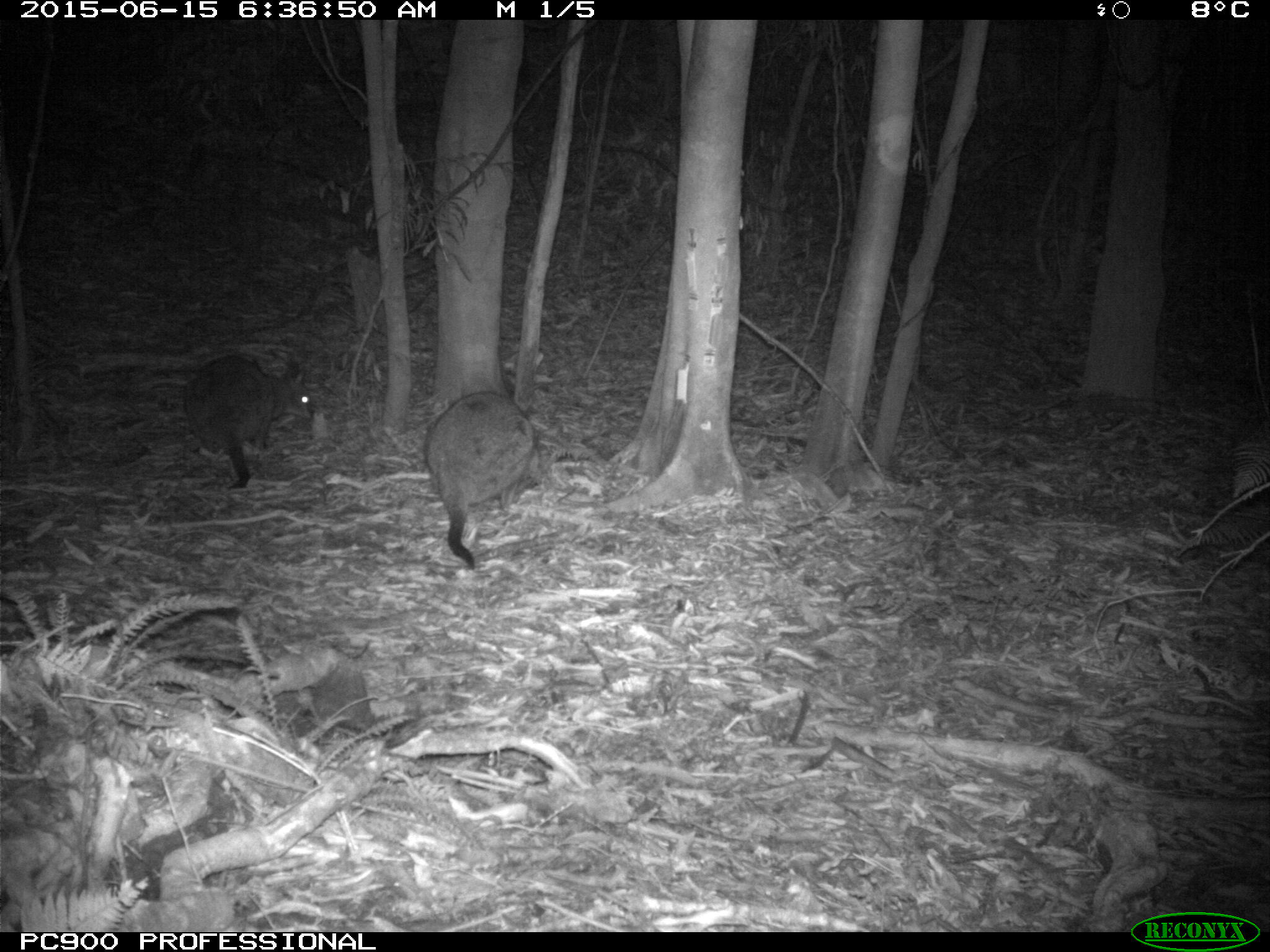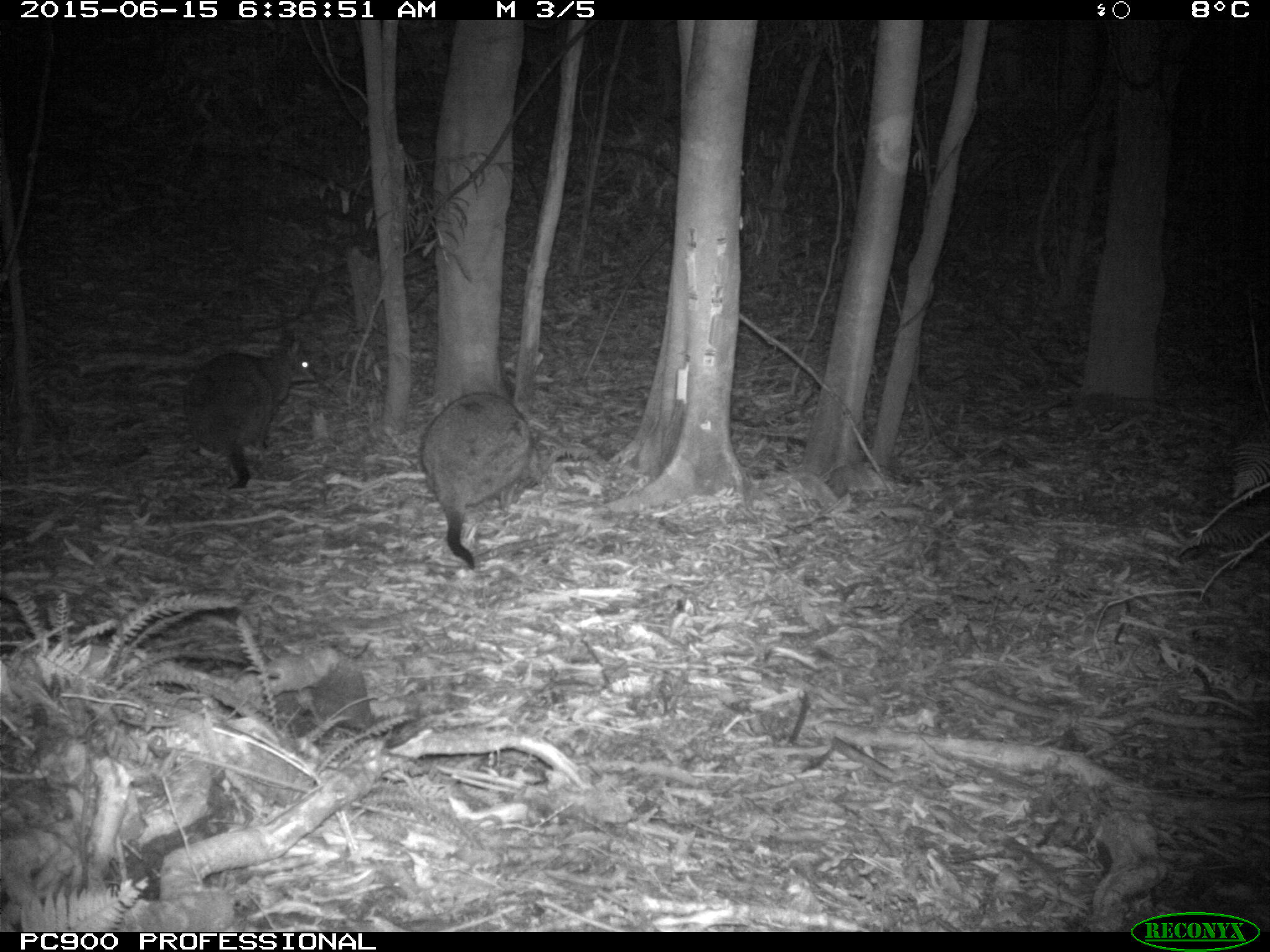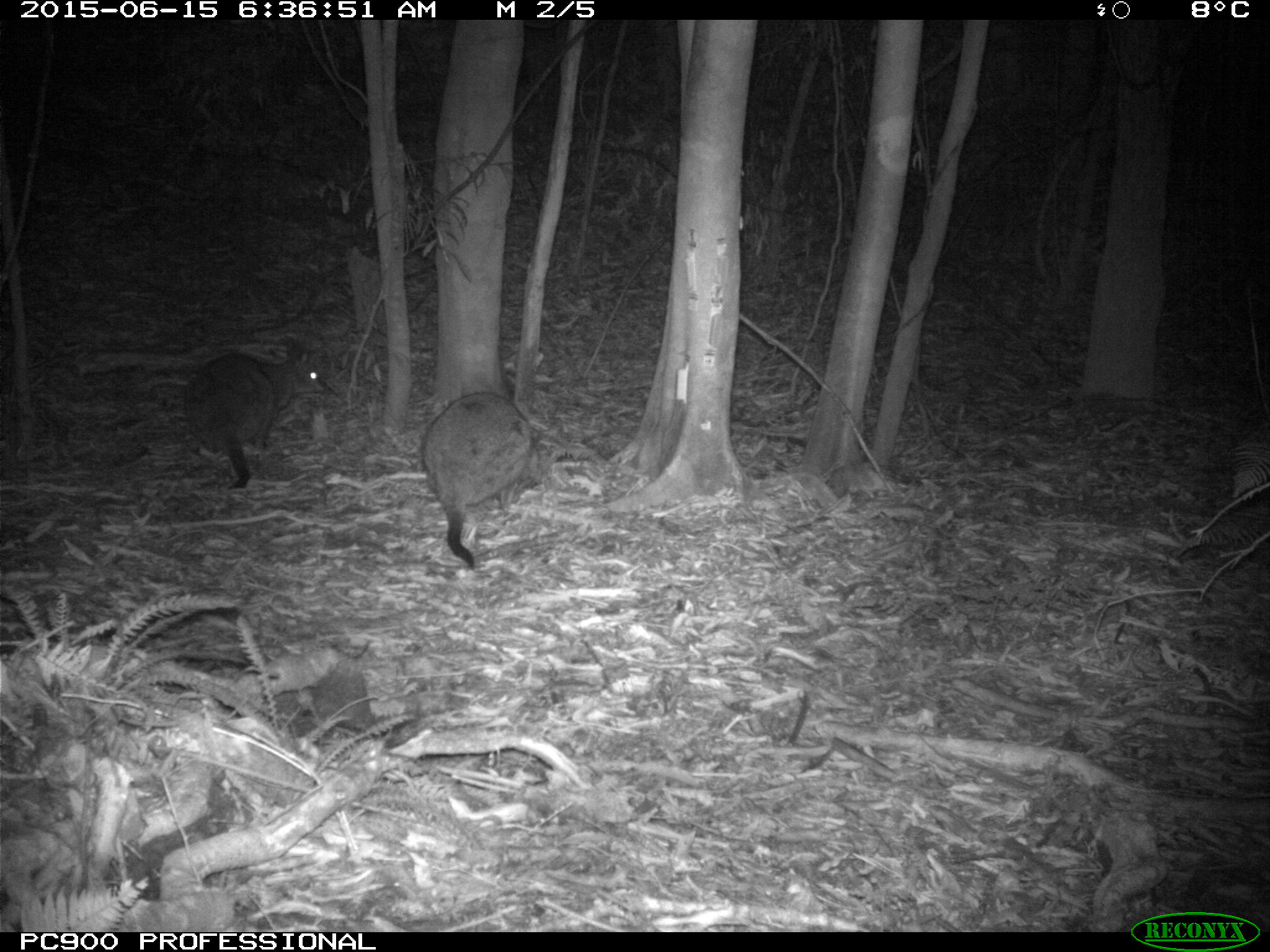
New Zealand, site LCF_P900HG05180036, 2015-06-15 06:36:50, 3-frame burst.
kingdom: Animalia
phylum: Chordata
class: Mammalia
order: Diprotodontia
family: Macropodidae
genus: Notamacropus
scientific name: Notamacropus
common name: wallaby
Wallaby (Notamacropus).